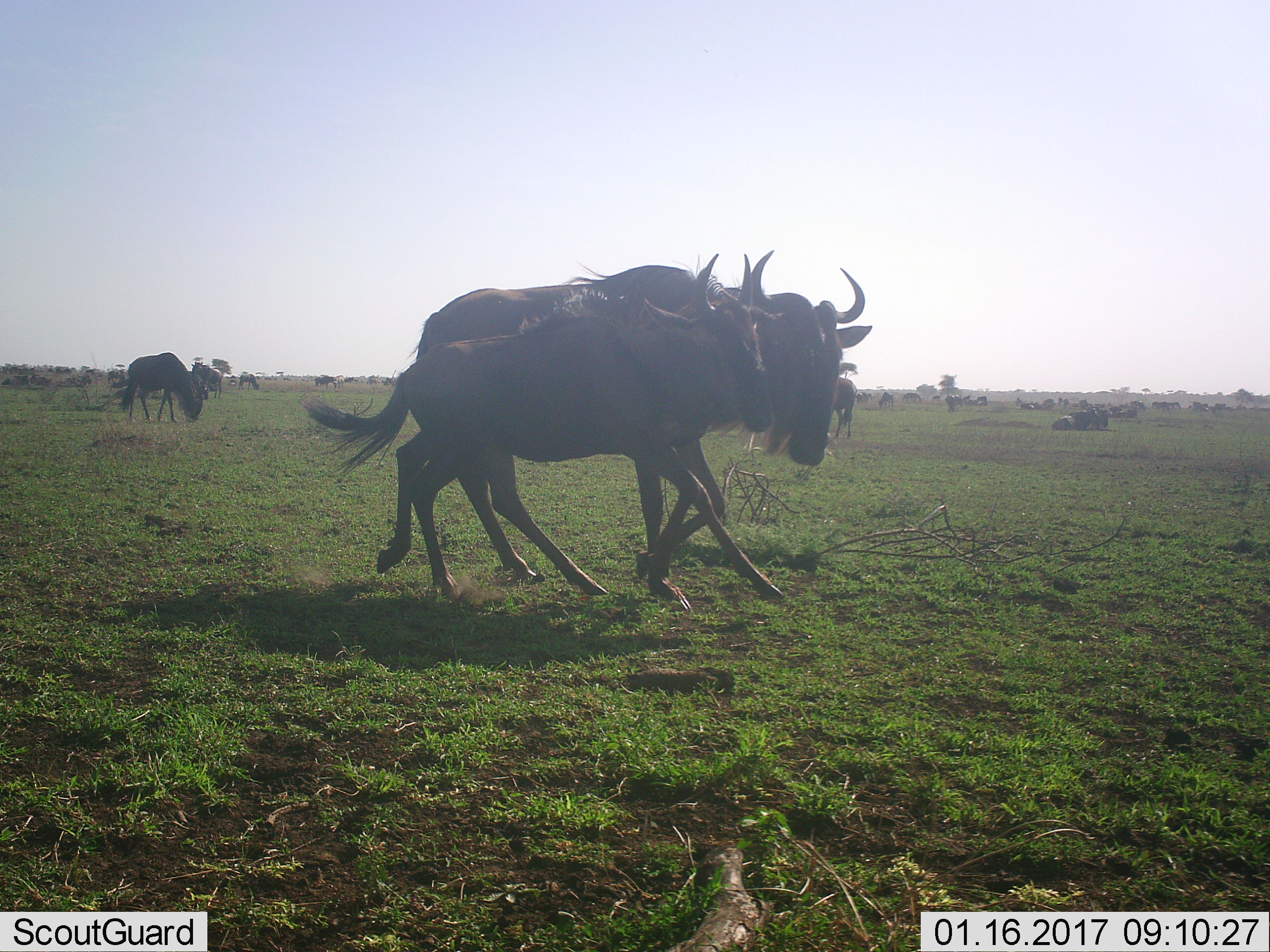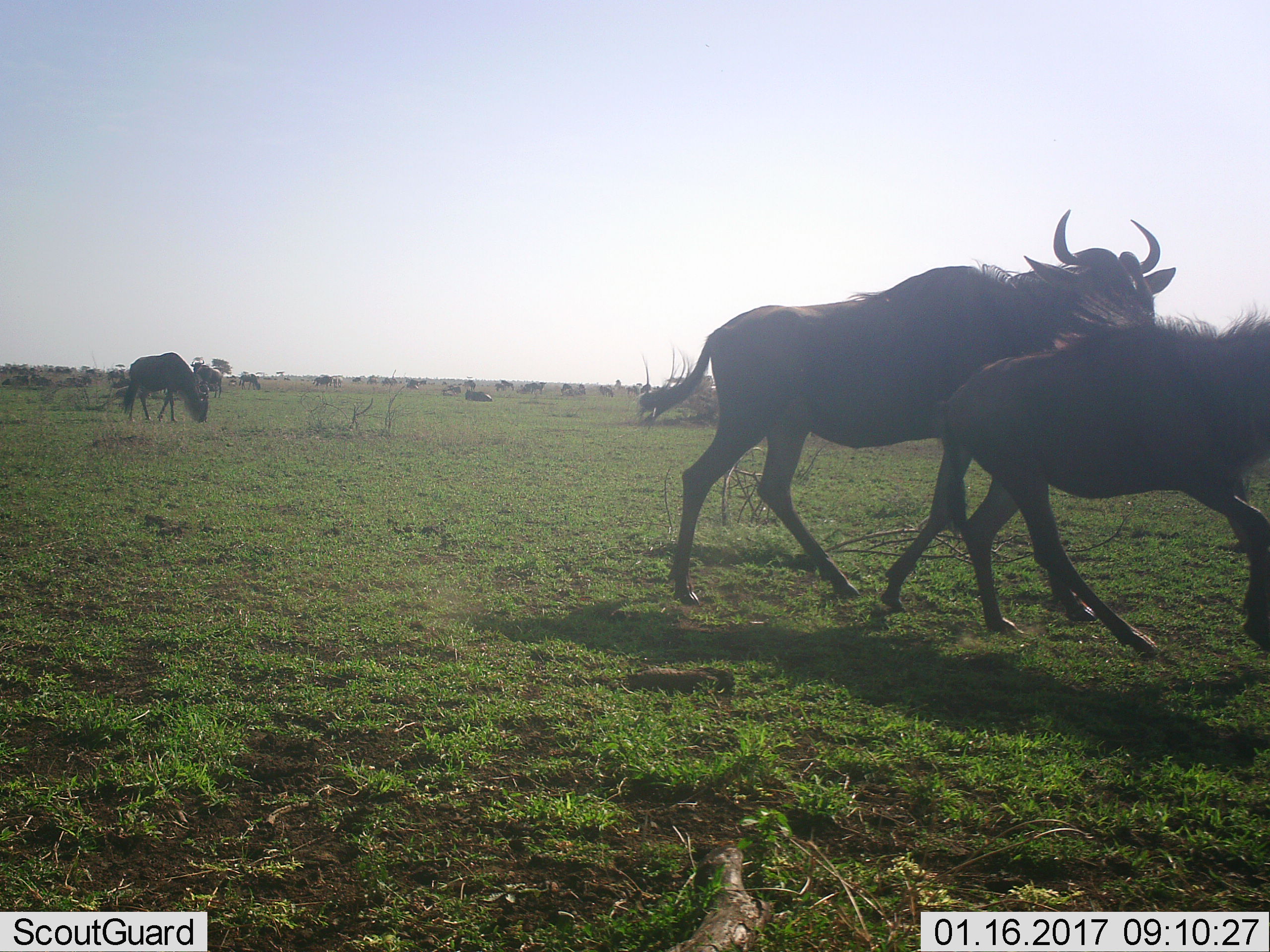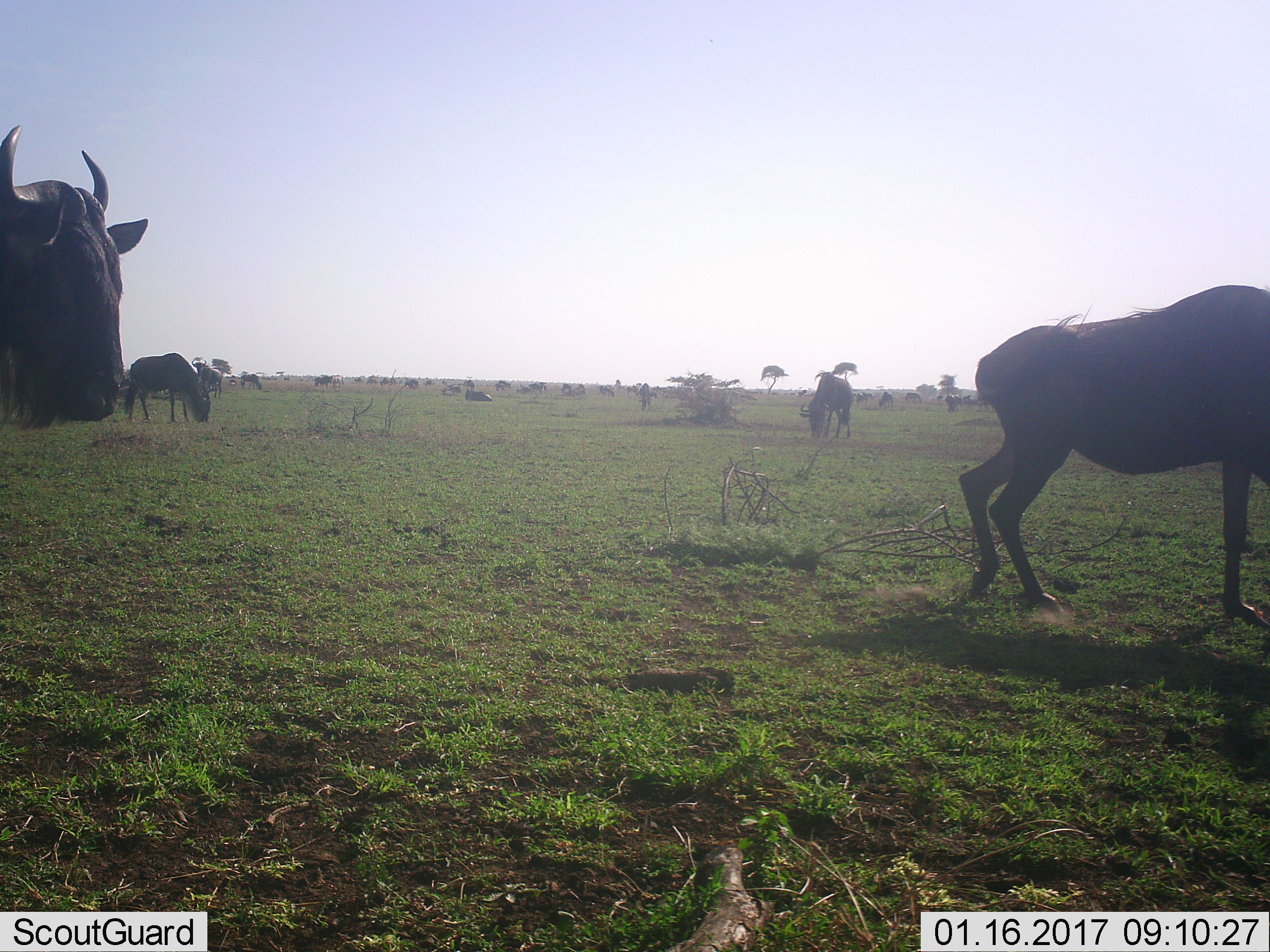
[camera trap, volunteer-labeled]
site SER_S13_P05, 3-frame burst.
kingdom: Animalia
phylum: Chordata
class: Mammalia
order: Artiodactyla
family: Bovidae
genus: Connochaetes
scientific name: Connochaetes taurinus taurinus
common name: blue wildebeest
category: wildebeestblue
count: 11-50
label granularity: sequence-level